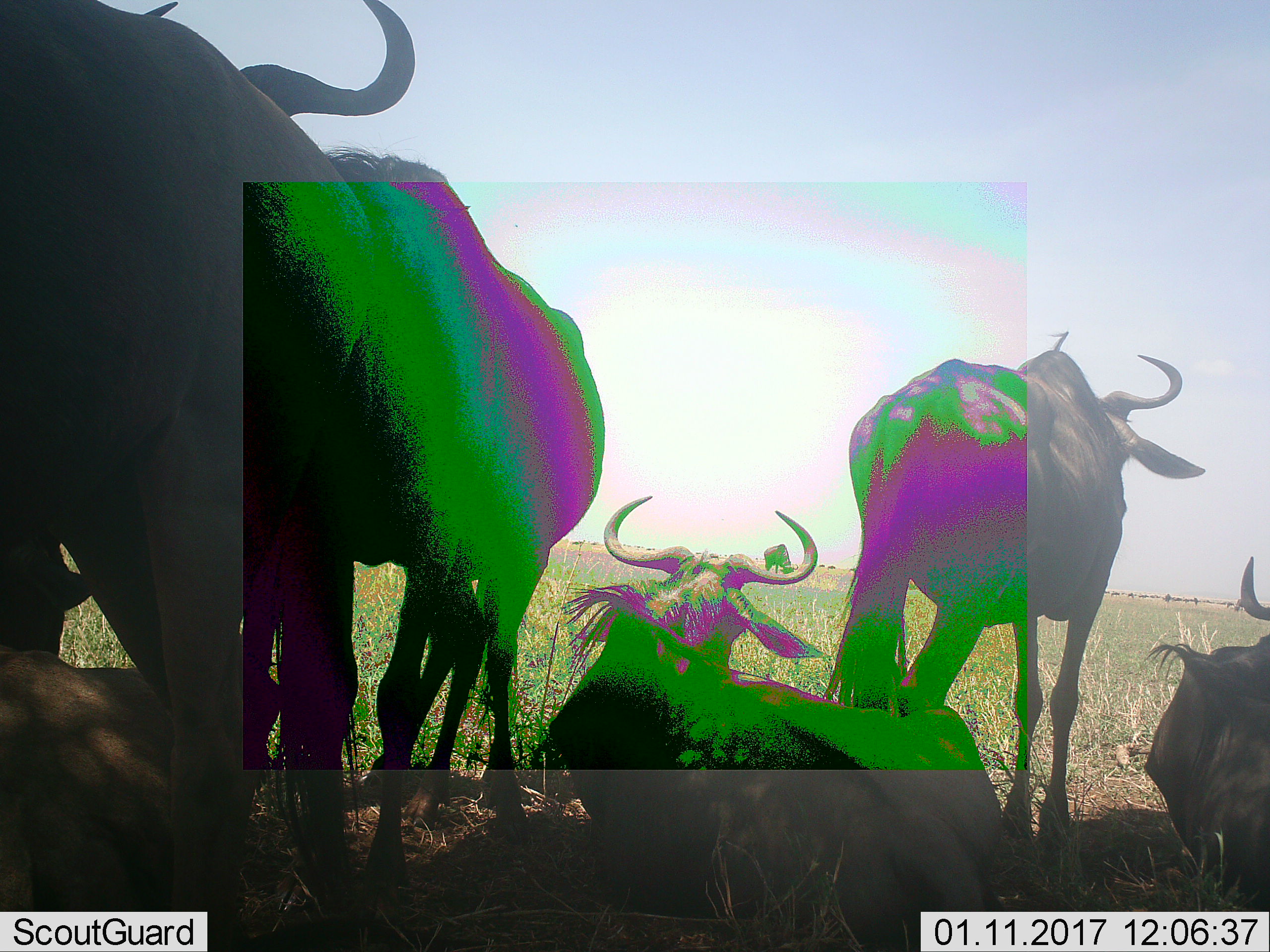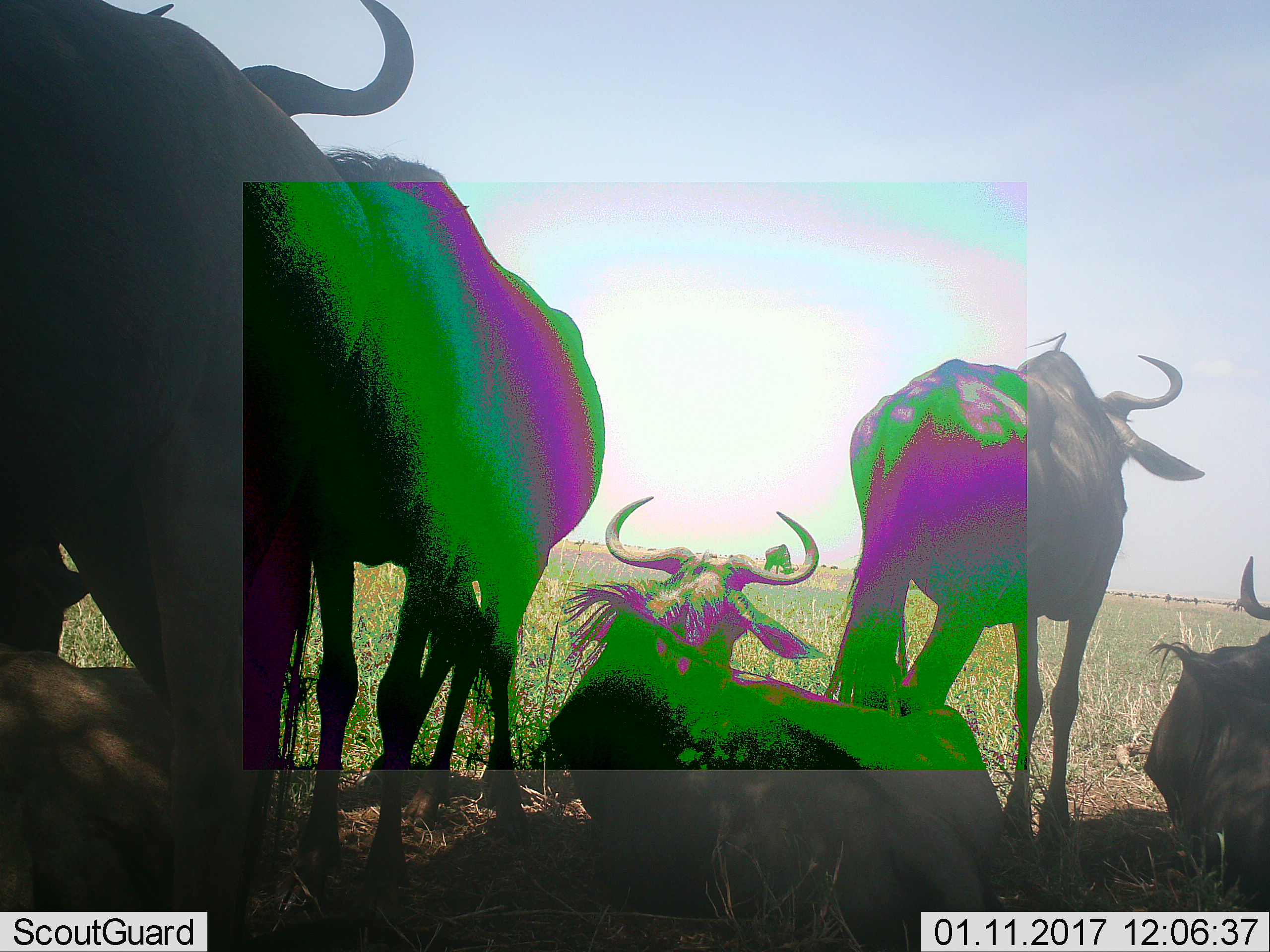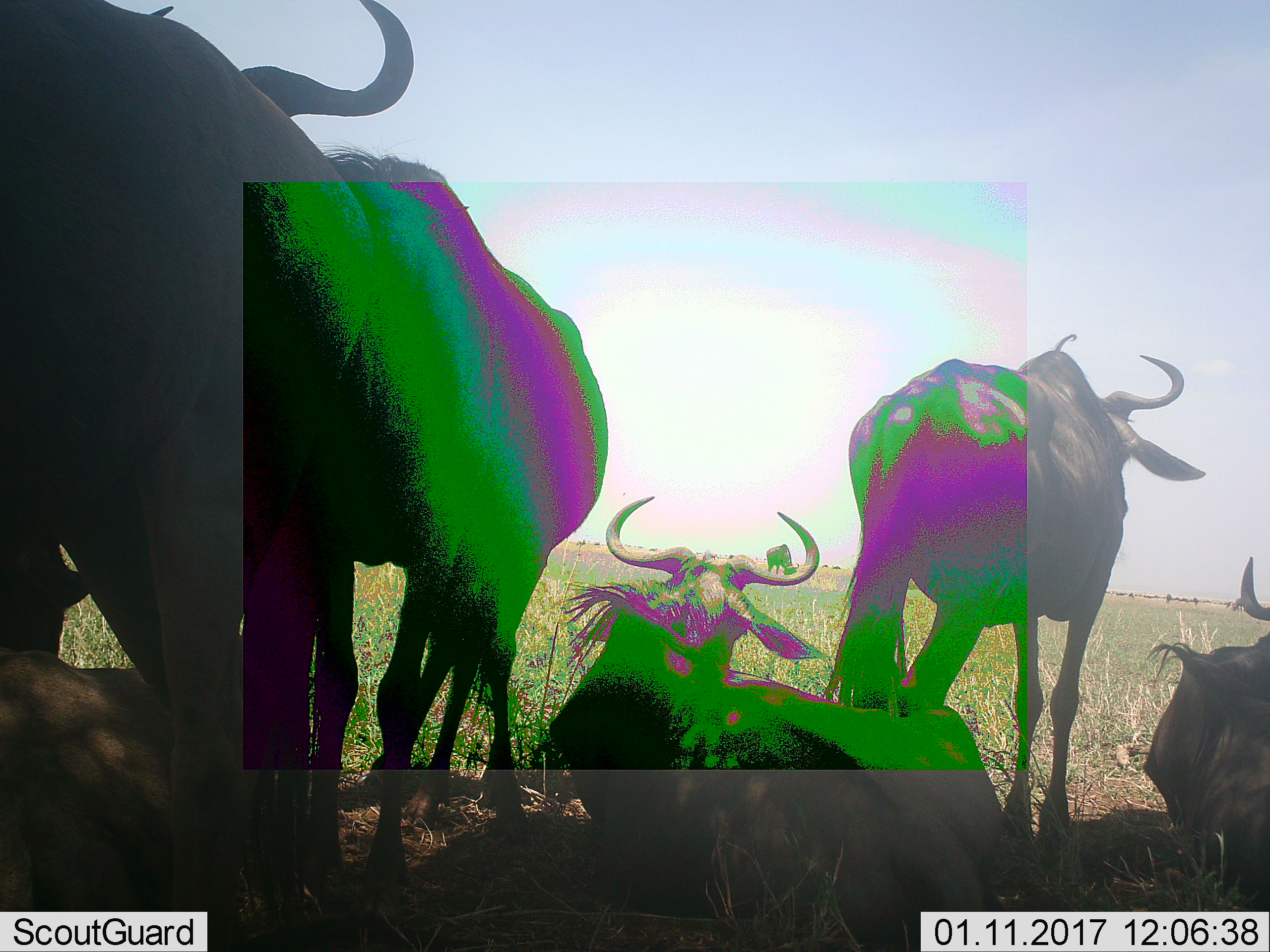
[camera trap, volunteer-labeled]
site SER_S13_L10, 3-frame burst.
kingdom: Animalia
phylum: Chordata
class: Mammalia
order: Artiodactyla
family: Bovidae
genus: Connochaetes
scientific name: Connochaetes taurinus taurinus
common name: blue wildebeest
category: wildebeestblue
Wildebeestblue (blue wildebeest) (Connochaetes taurinus taurinus), count 7. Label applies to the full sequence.